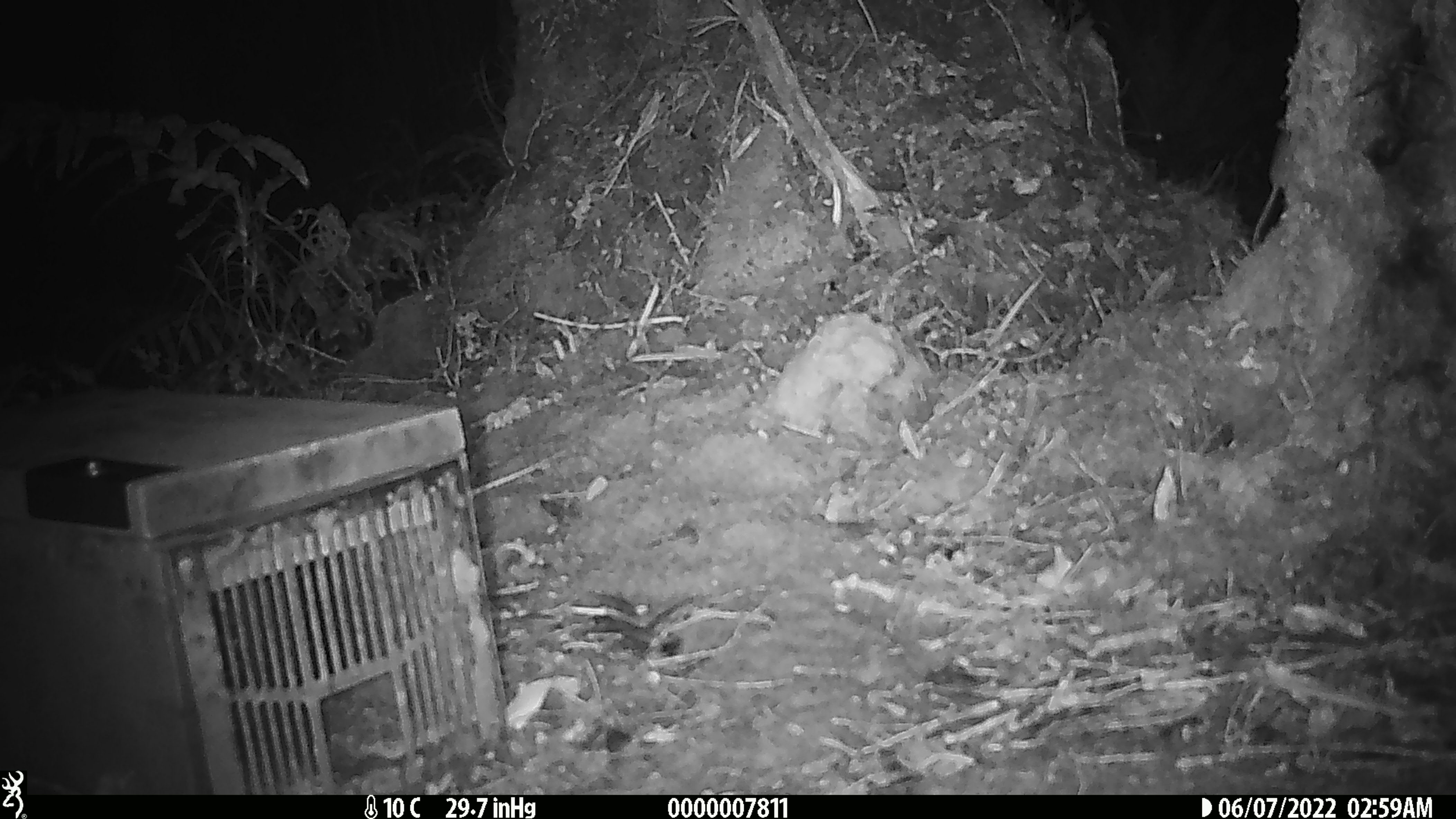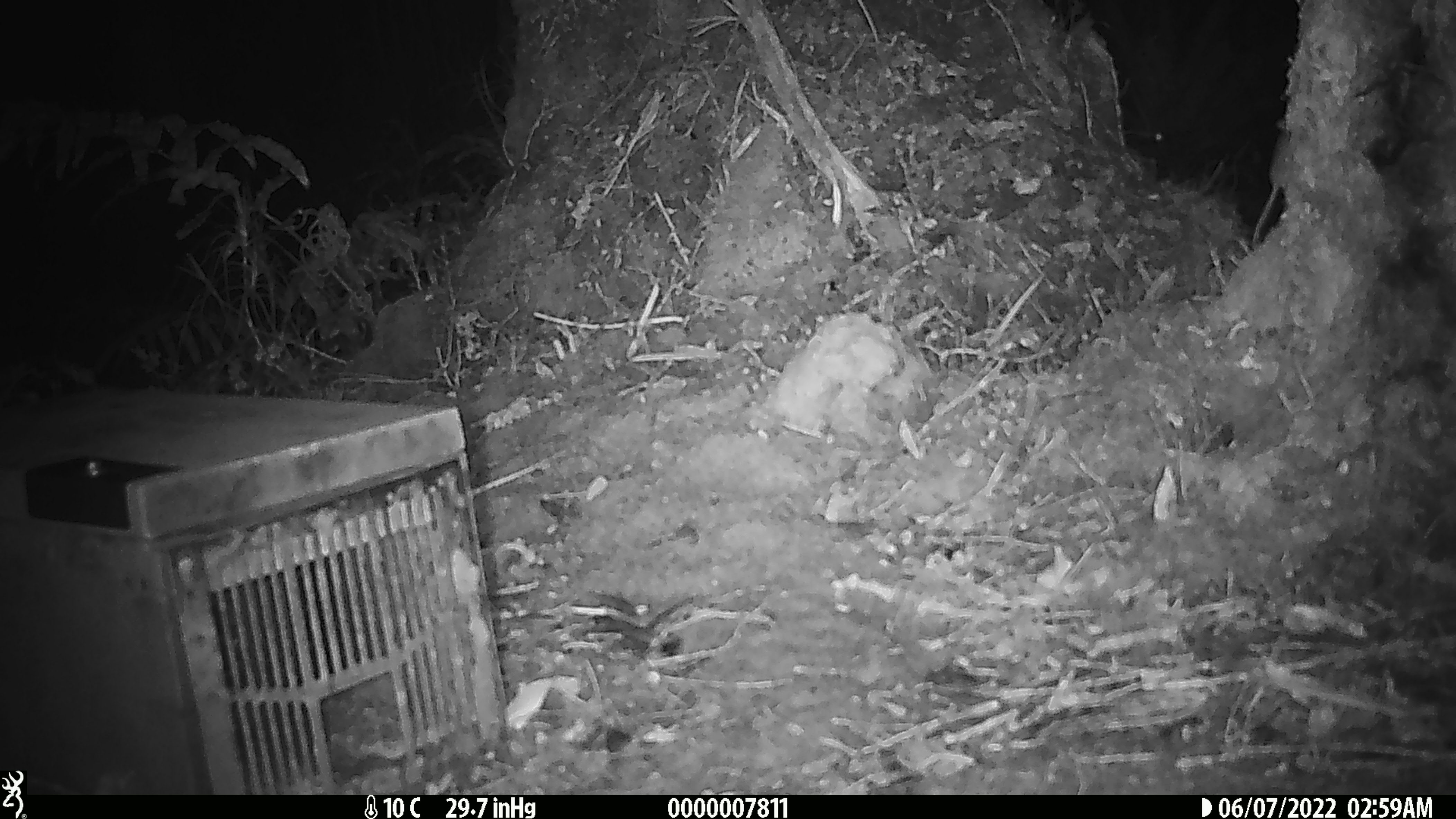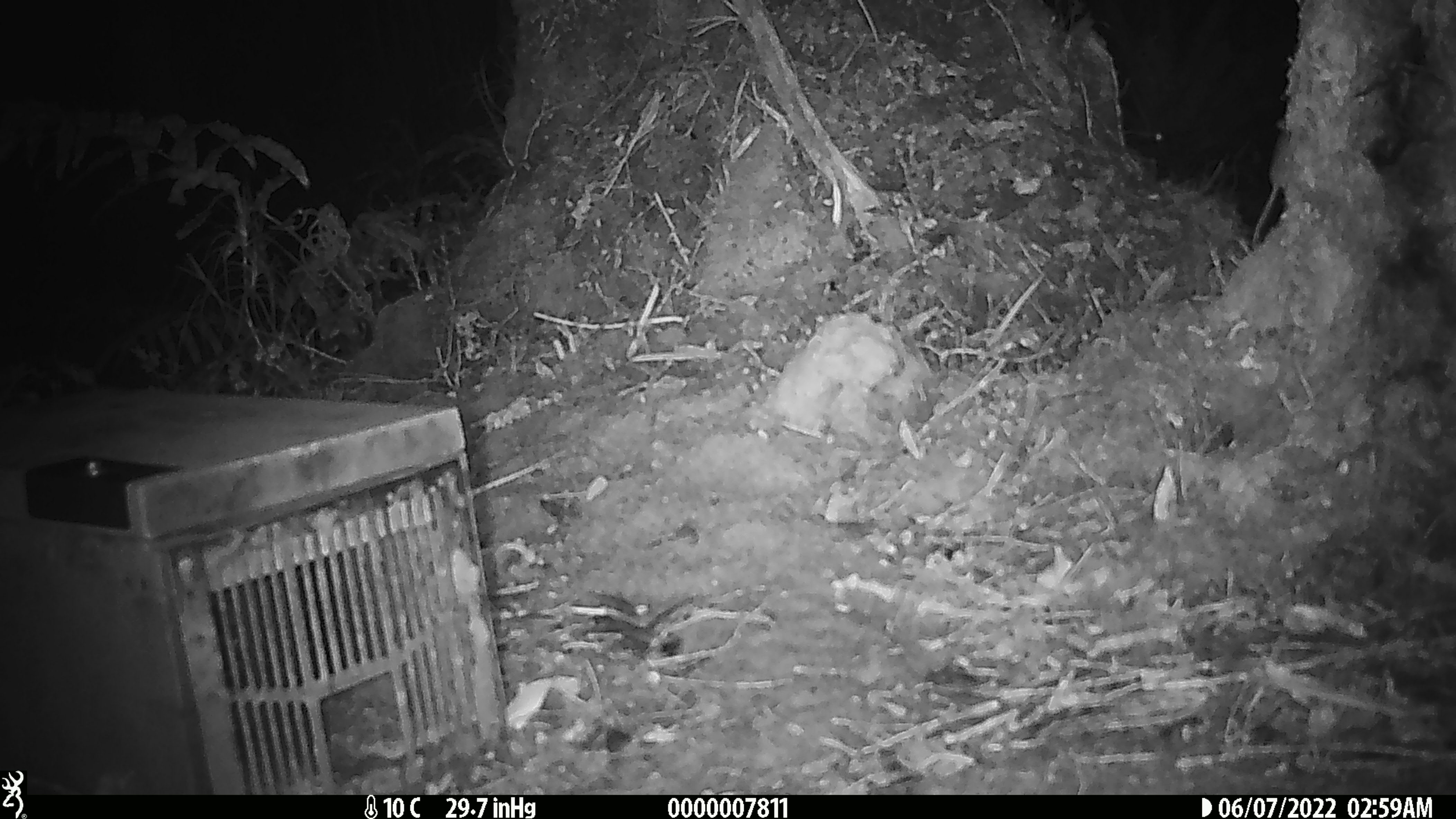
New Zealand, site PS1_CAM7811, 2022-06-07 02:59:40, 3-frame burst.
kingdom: Animalia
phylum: Chordata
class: Mammalia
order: Rodentia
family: Muridae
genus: Mus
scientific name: Mus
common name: mouse